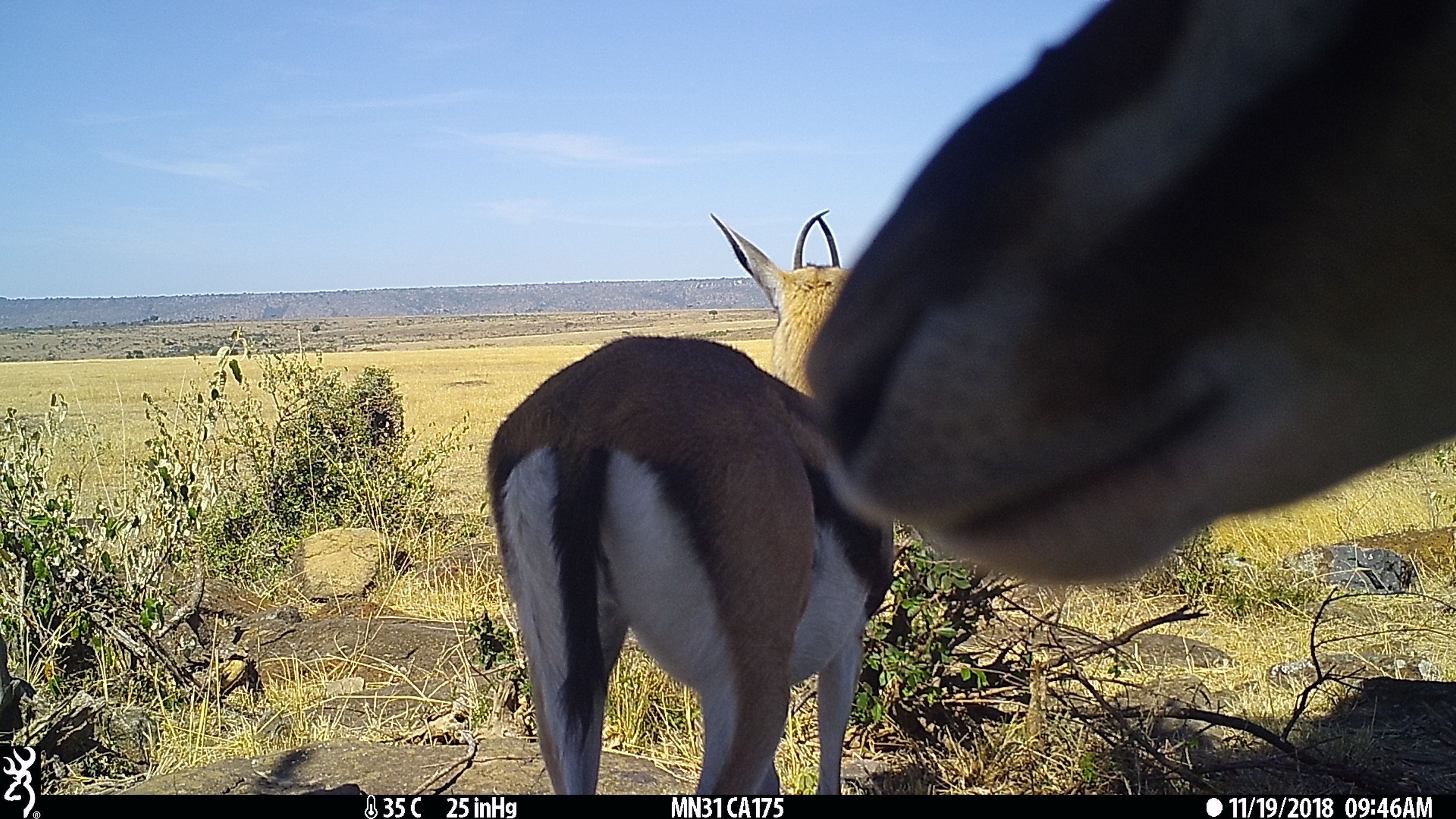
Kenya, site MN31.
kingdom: Animalia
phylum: Chordata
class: Mammalia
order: Artiodactyla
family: Bovidae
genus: Eudorcas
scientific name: Eudorcas thomsonii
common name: thomon's gazelle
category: gazelle thomsons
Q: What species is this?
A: Gazelle thomsons (thomon's gazelle) (Eudorcas thomsonii).